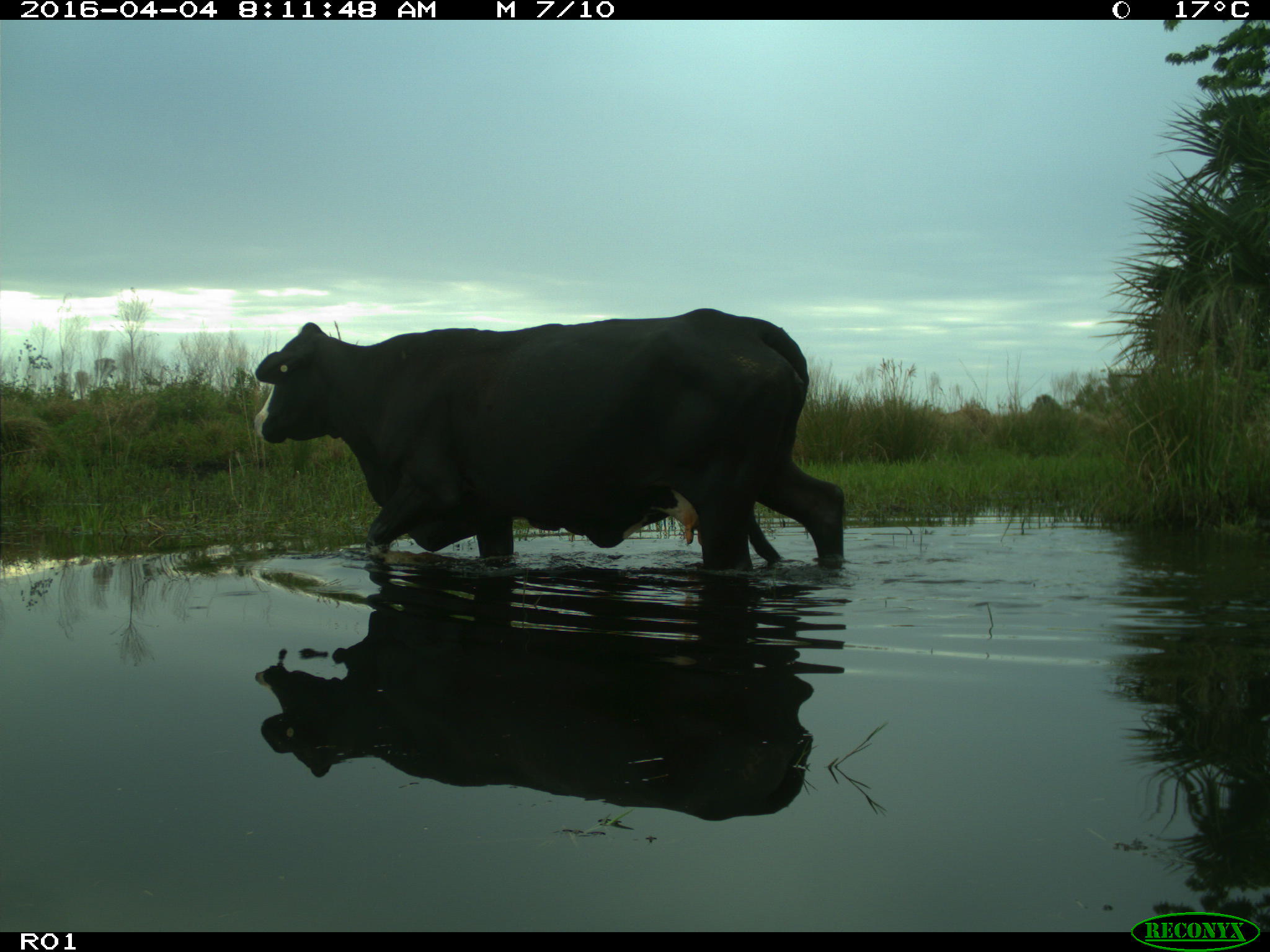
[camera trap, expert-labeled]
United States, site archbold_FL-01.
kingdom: Animalia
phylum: Chordata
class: Mammalia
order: Artiodactyla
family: Bovidae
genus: Bos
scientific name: Bos taurus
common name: domestic cow